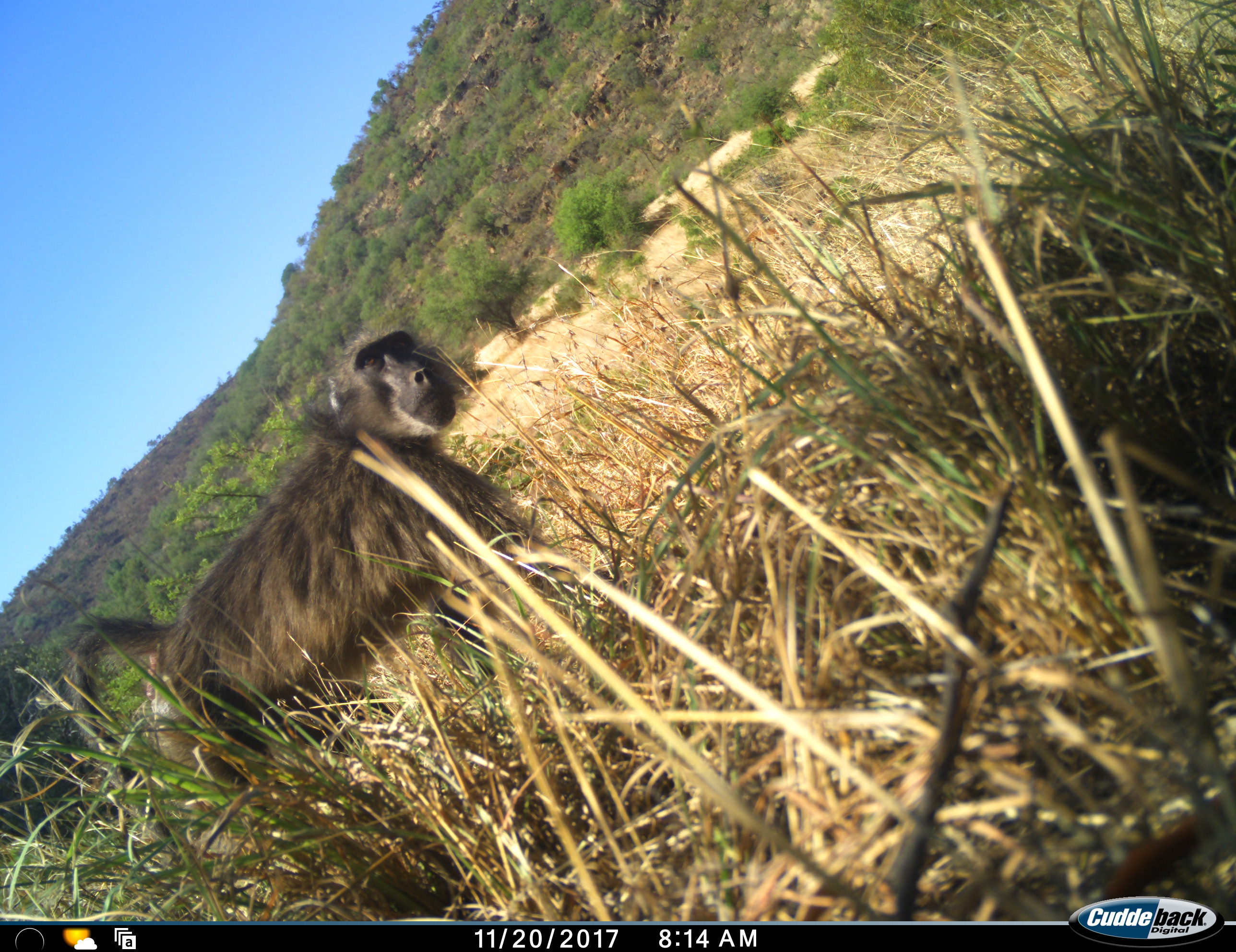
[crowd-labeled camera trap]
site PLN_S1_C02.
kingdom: Animalia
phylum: Chordata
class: Mammalia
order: Primates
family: Cercopithecidae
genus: Papio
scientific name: Papio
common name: baboon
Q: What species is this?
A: Baboon (Papio).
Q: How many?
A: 1.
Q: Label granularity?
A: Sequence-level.